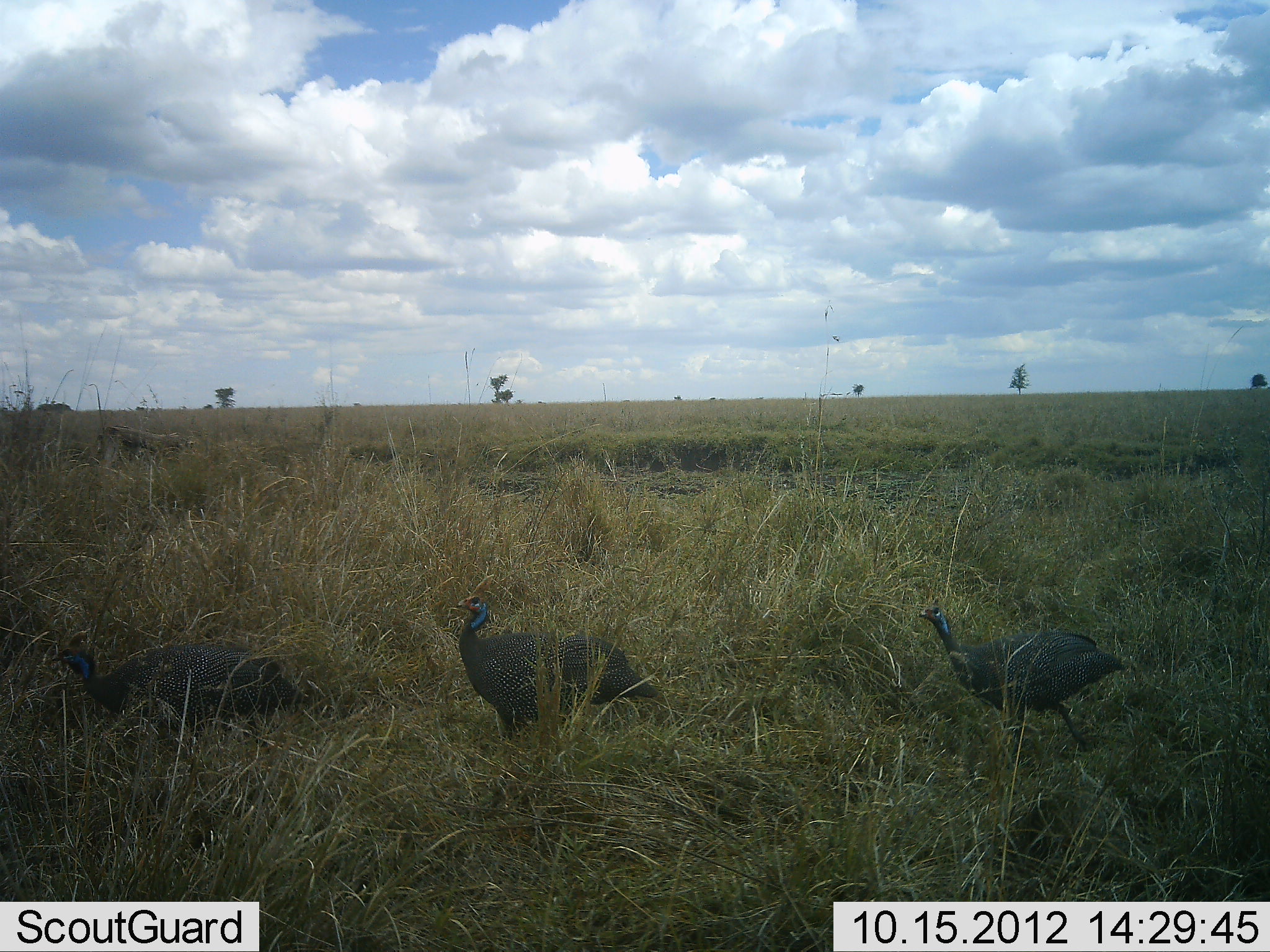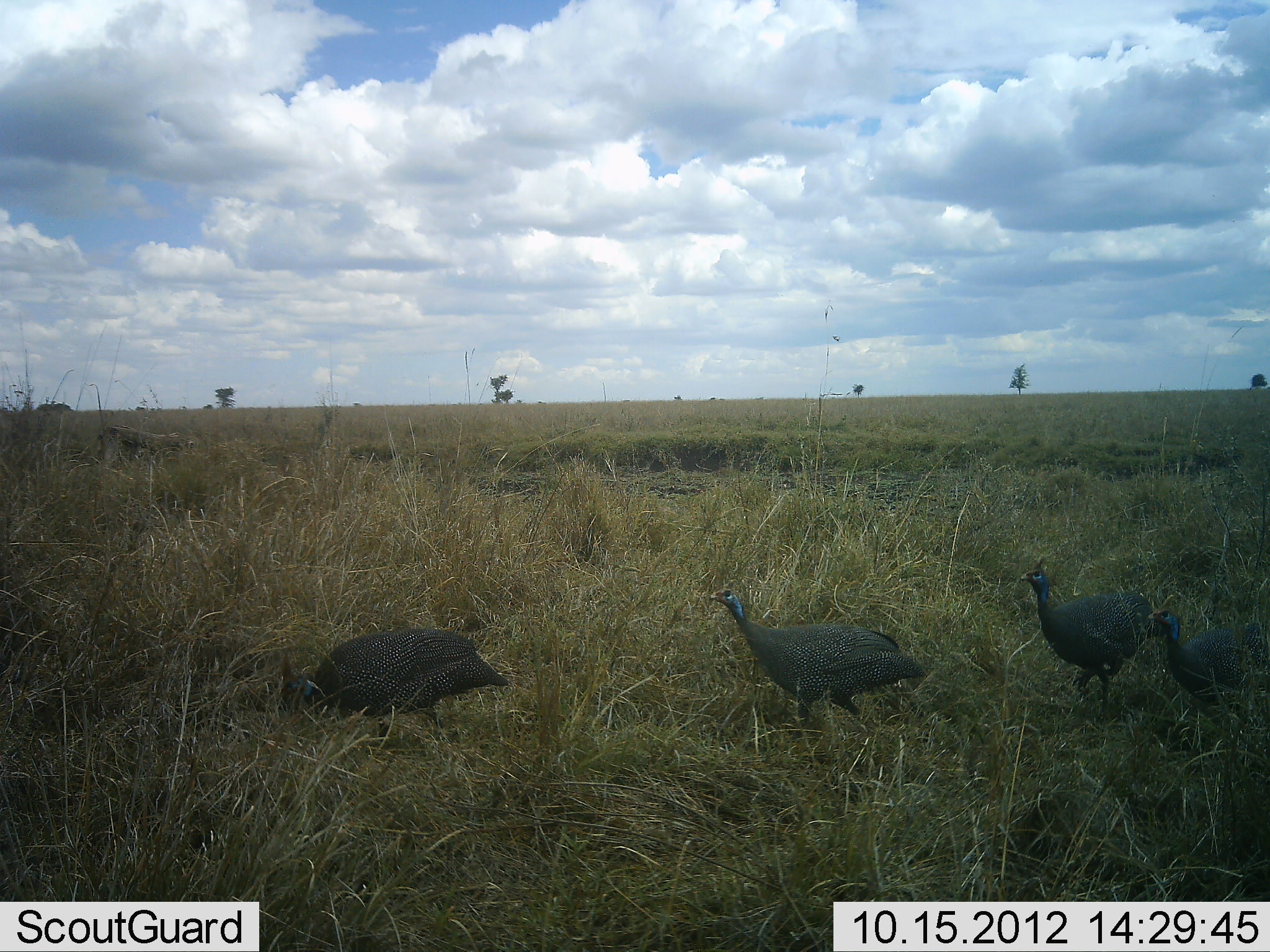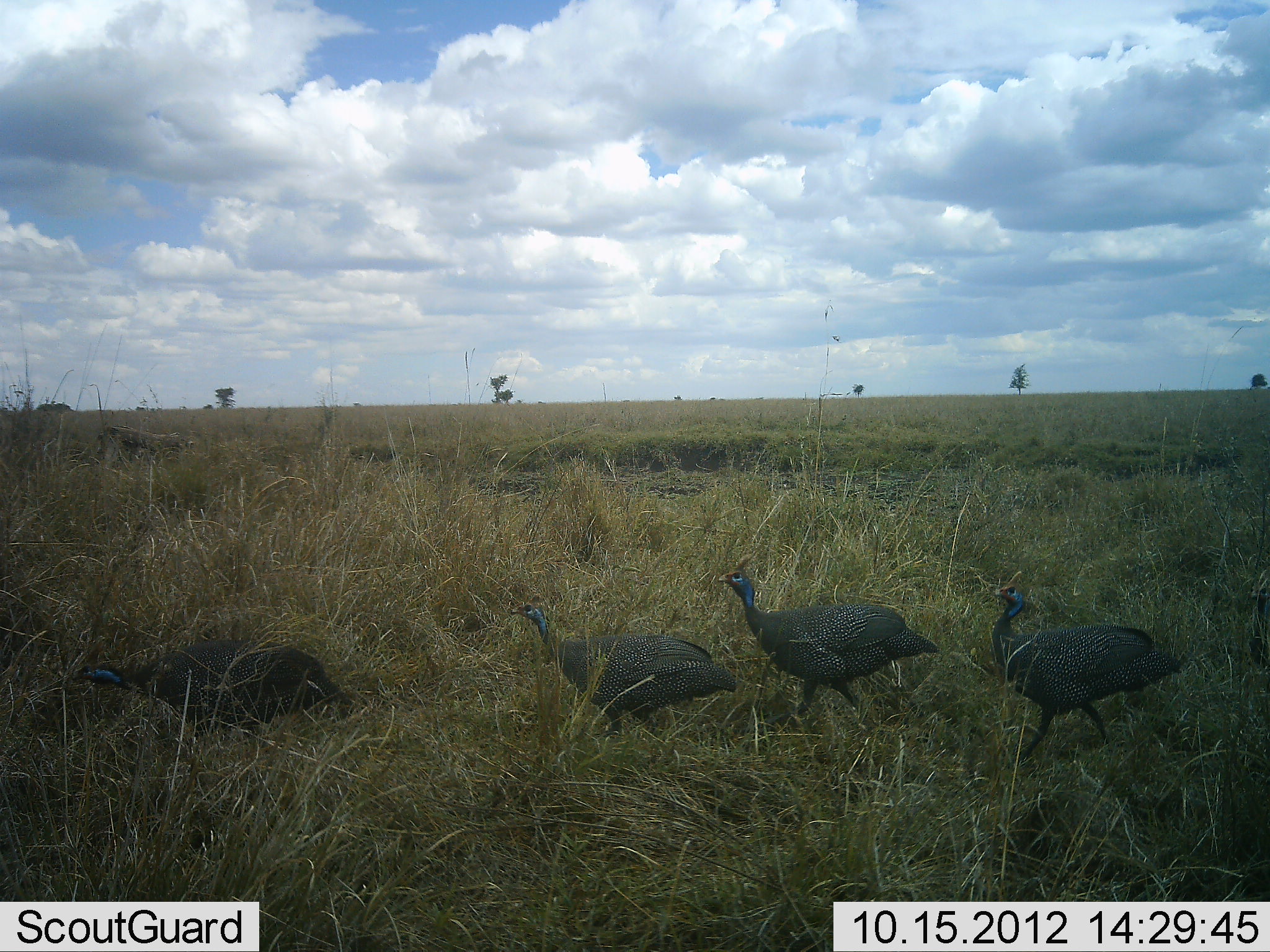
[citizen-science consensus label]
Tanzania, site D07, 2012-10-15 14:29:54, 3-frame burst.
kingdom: Animalia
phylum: Chordata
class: Aves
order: Galliformes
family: Numididae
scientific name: Numididae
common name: guinea fowl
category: guineafowl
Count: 4.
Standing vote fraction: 7%.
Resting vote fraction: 0%.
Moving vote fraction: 100%.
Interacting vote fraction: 0%.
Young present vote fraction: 0%.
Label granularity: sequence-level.